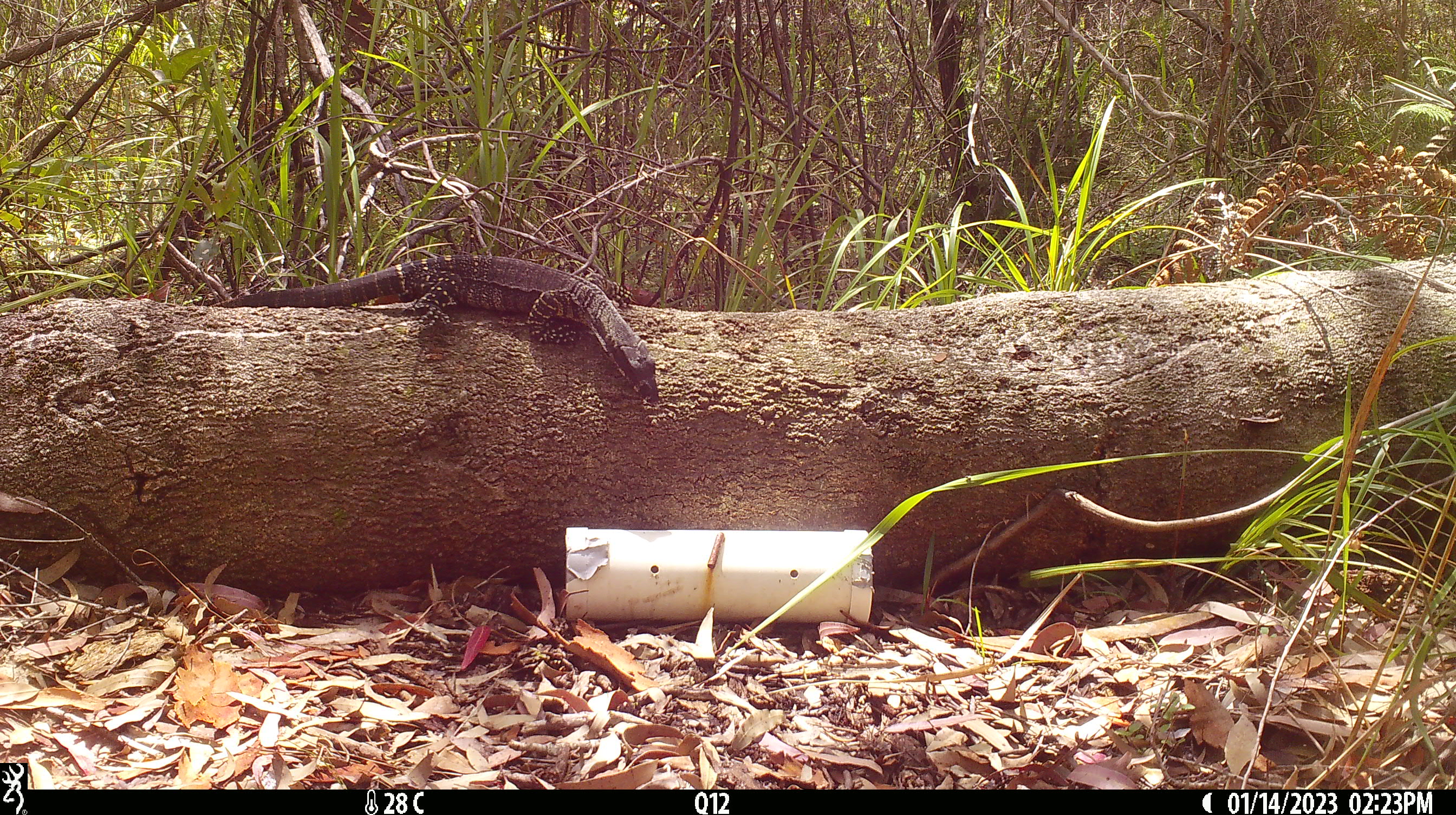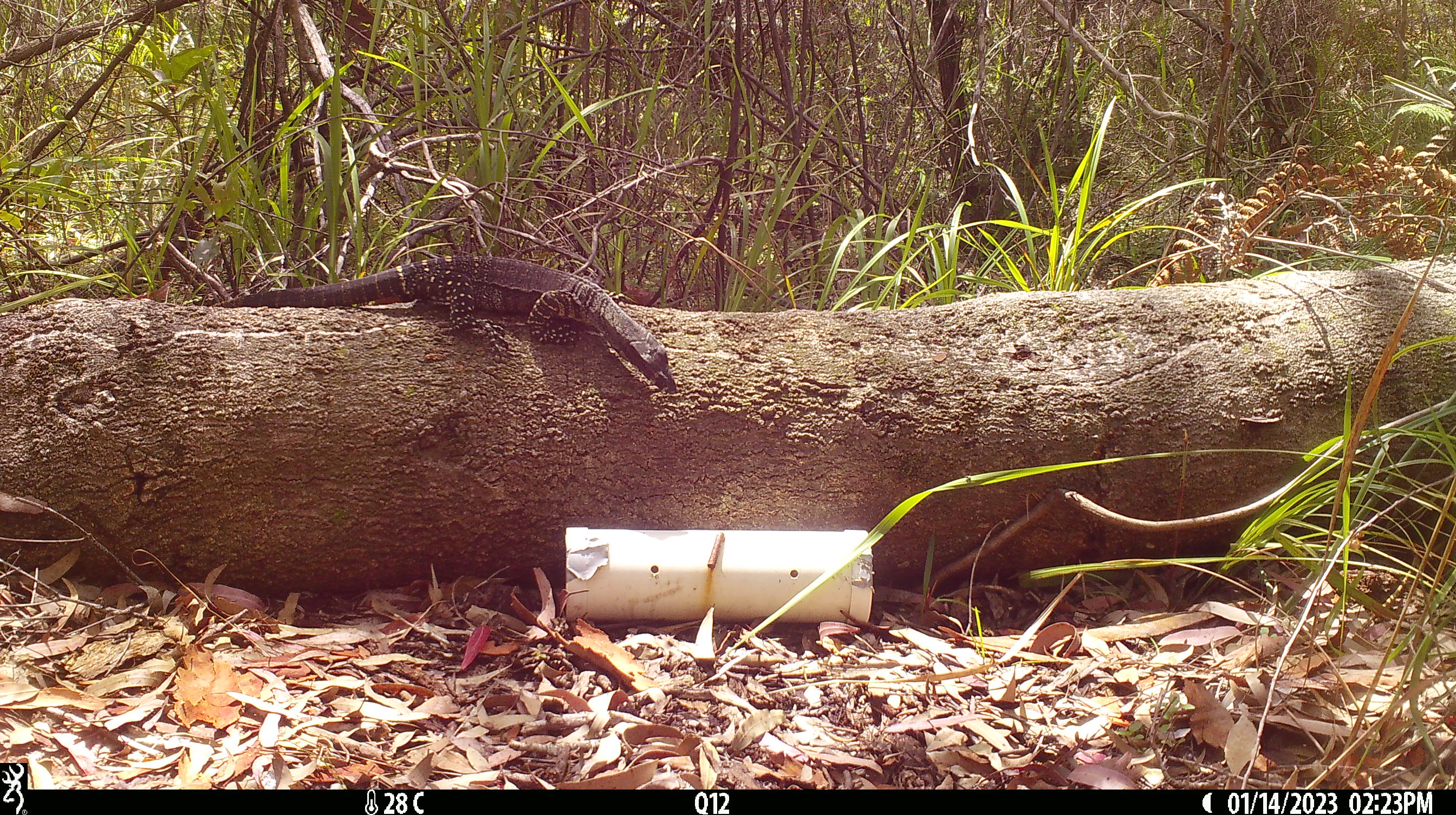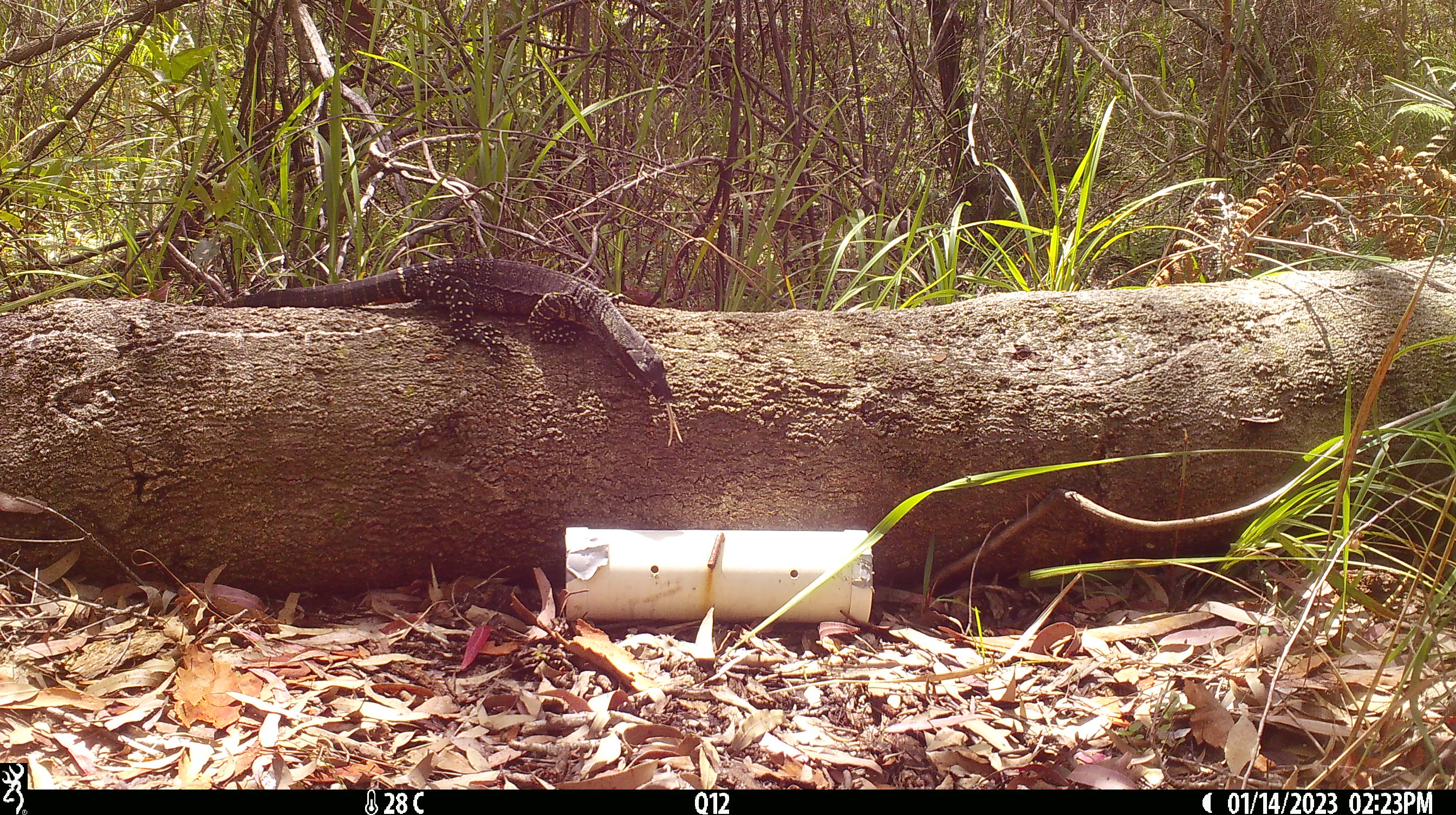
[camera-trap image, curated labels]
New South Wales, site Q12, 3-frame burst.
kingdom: Animalia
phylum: Chordata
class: Reptilia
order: Squamata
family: Varanidae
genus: Varanus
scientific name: Varanus varius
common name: lace monitor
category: goanna